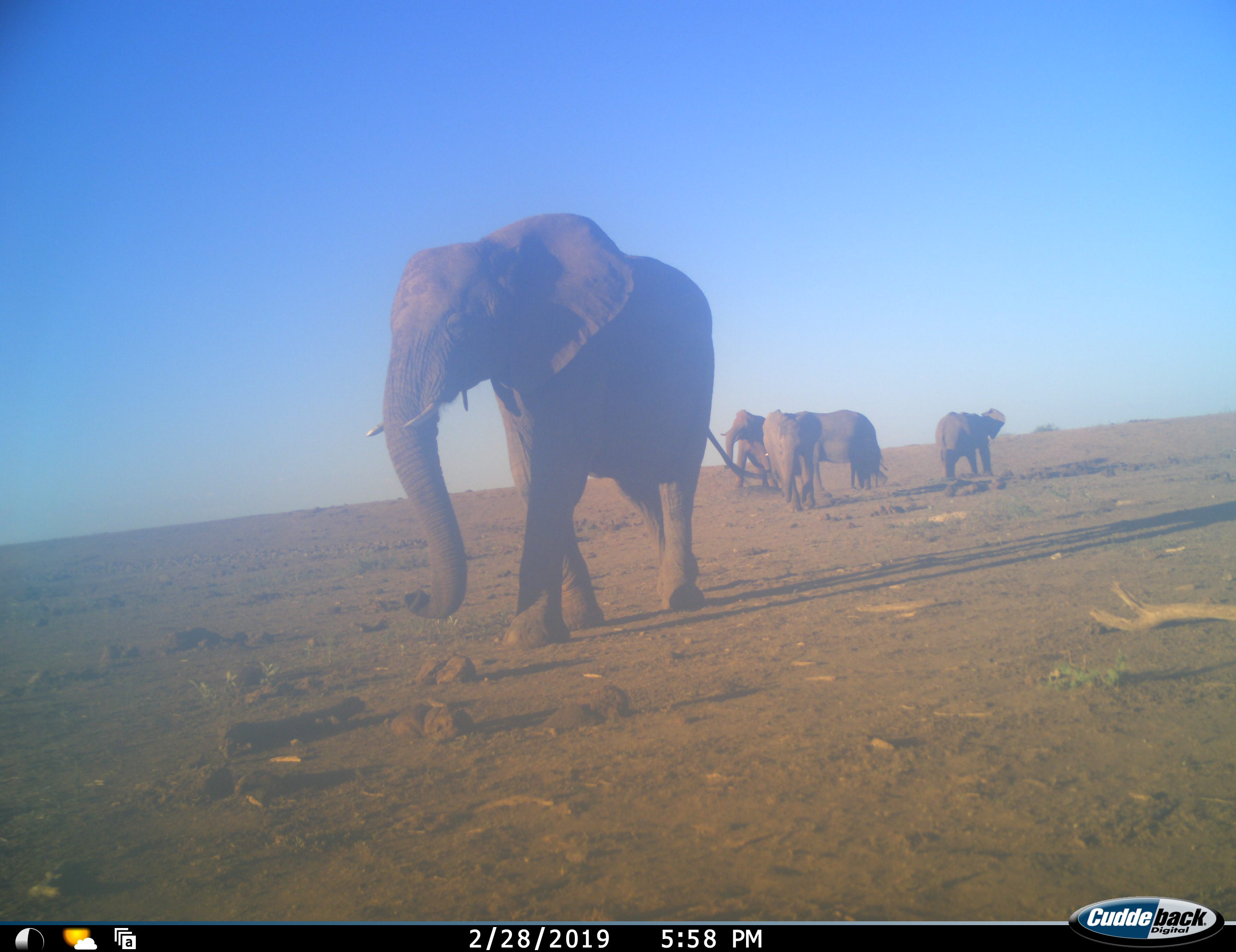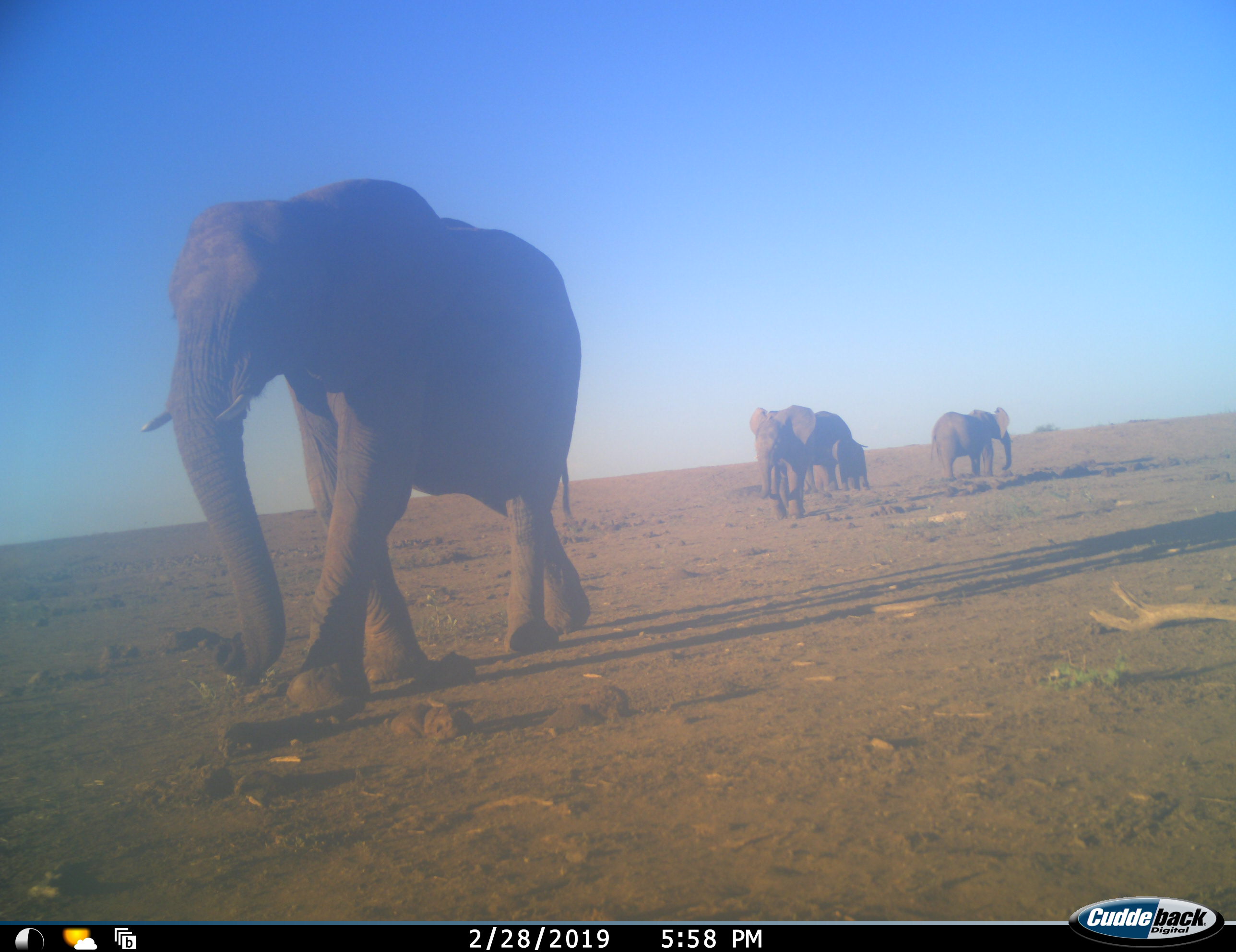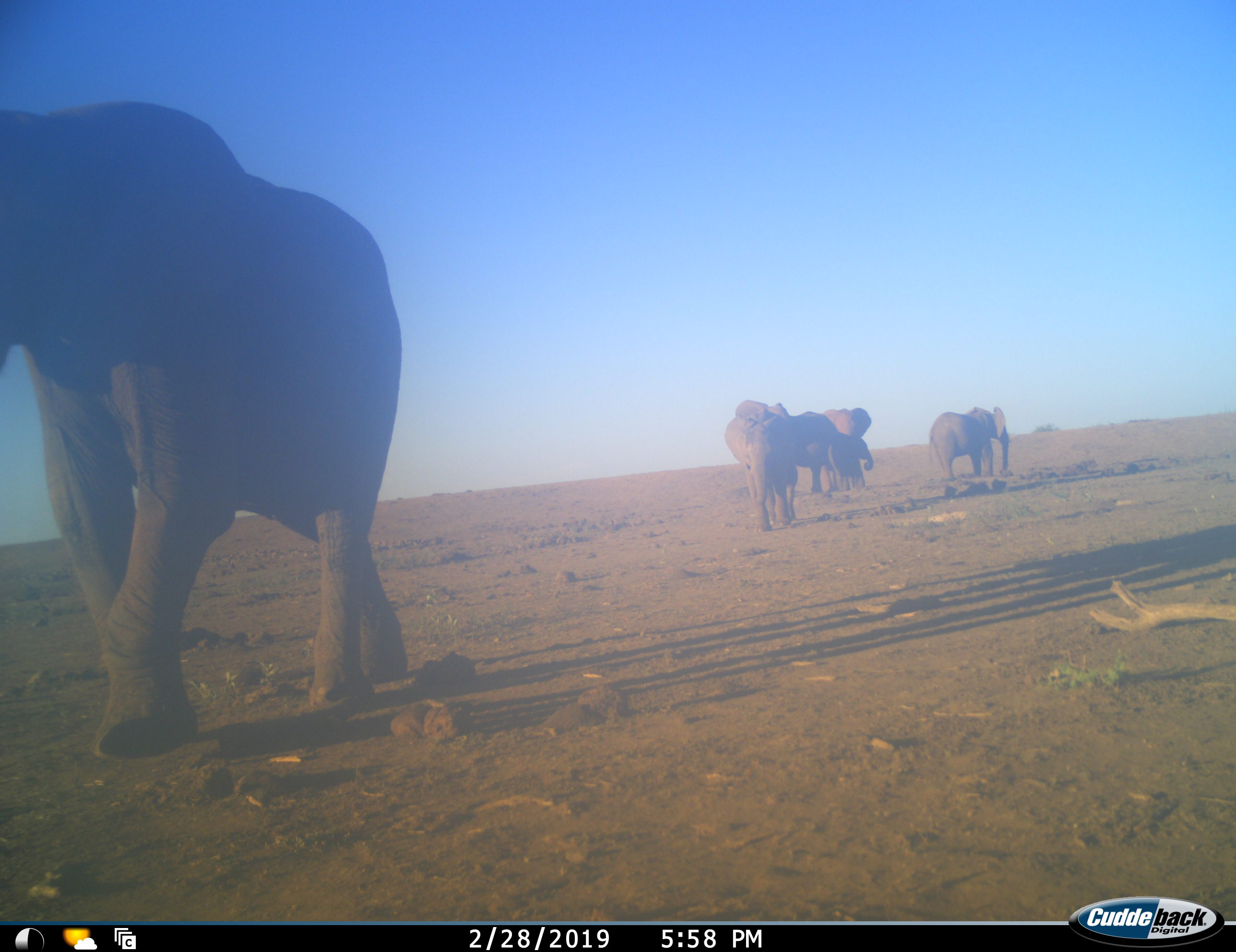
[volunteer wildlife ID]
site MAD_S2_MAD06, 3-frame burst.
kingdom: Animalia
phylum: Chordata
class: Mammalia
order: Proboscidea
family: Elephantidae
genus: Loxodonta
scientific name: Loxodonta africana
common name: african bush elephant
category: elephant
Elephant (african bush elephant) (Loxodonta africana), count 6. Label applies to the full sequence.